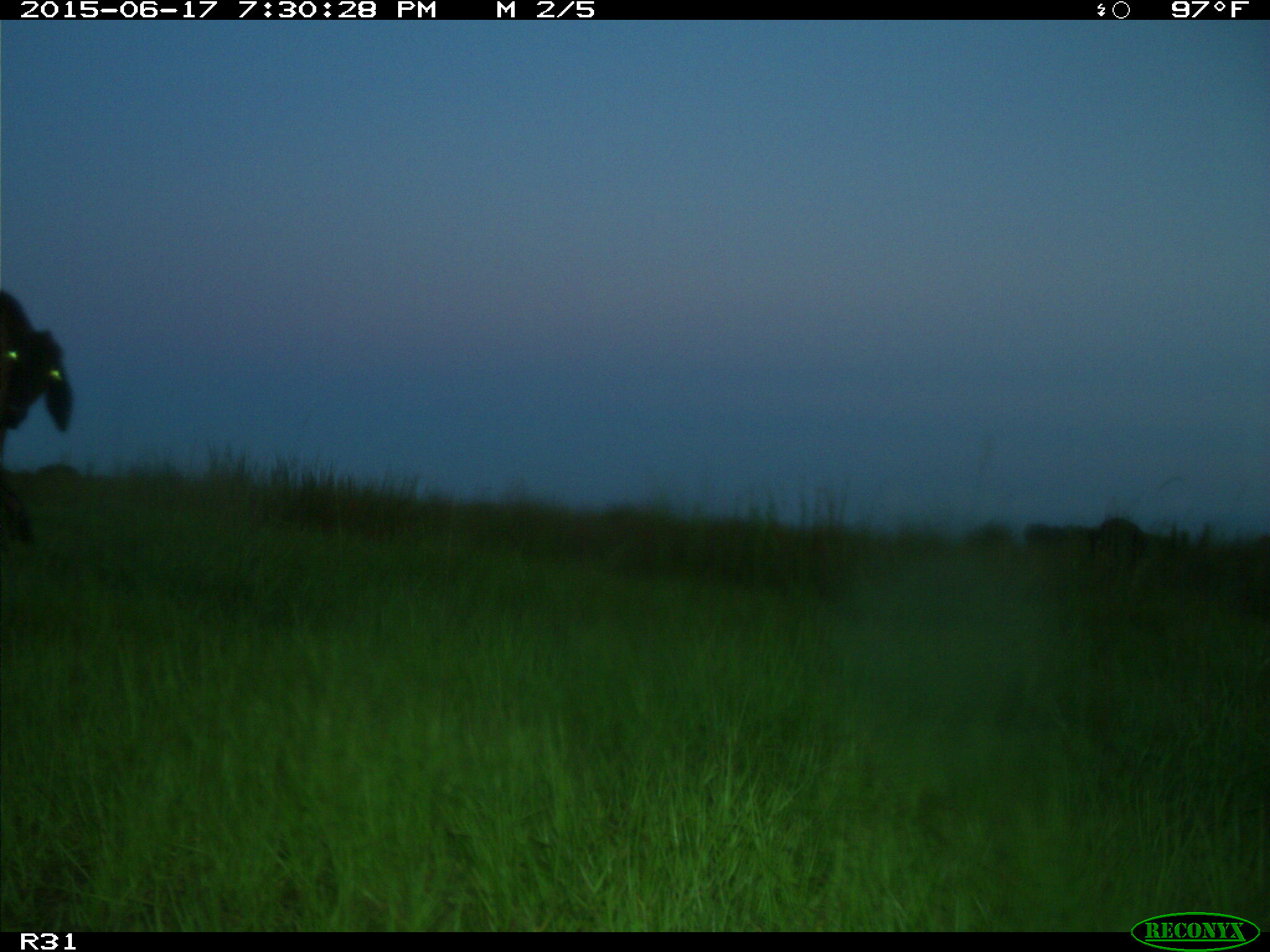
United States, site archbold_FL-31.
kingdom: Animalia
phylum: Chordata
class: Mammalia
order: Artiodactyla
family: Bovidae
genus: Bos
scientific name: Bos taurus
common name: domestic cow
Bos taurus (domestic cow).